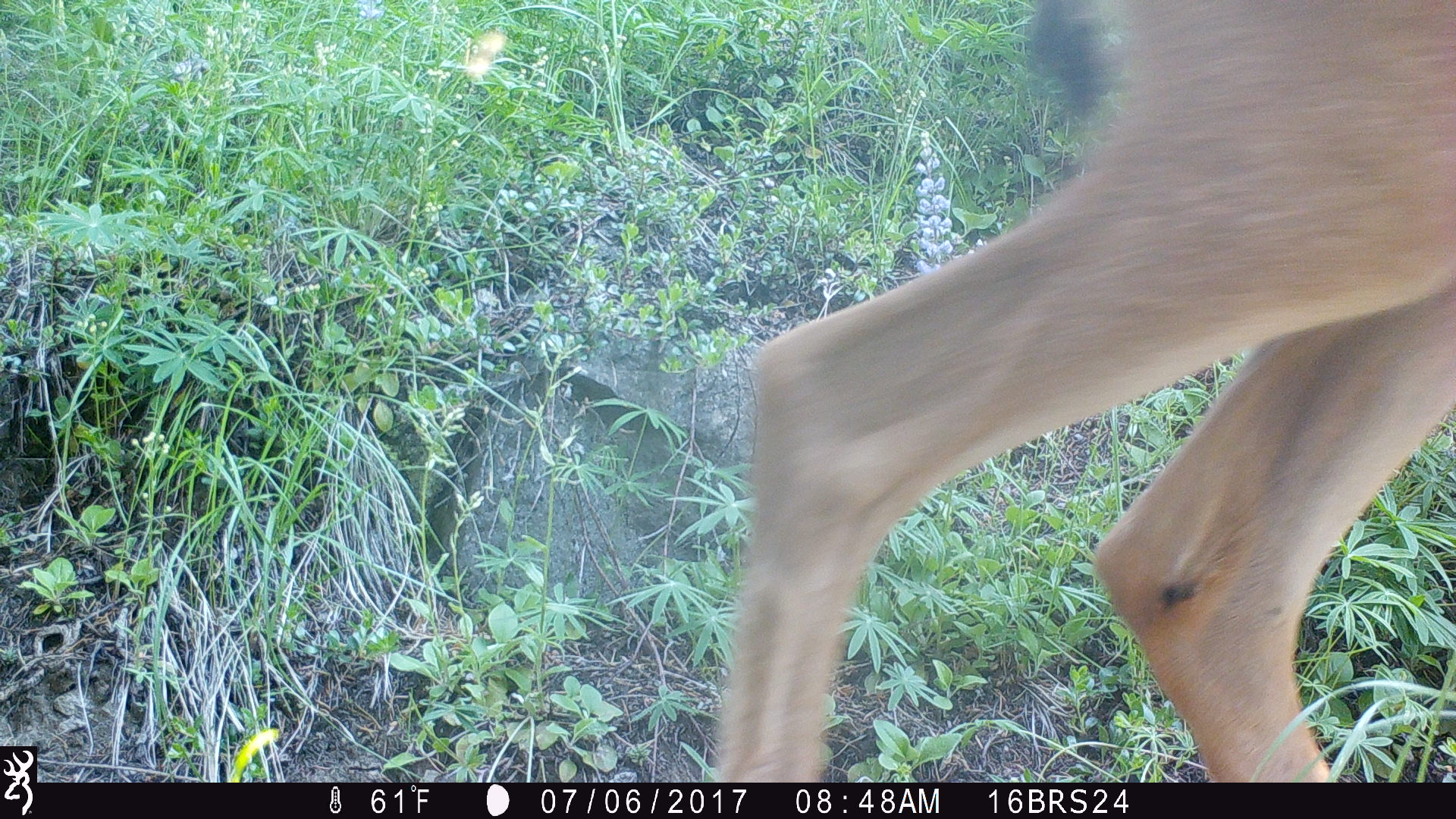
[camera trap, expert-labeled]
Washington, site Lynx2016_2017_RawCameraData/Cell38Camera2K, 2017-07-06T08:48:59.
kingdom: Animalia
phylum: Chordata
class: Mammalia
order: Artiodactyla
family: Cervidae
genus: Odocoileus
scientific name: Odocoileus hemionus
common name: mule deer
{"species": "Odocoileus hemionus (mule deer)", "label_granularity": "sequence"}